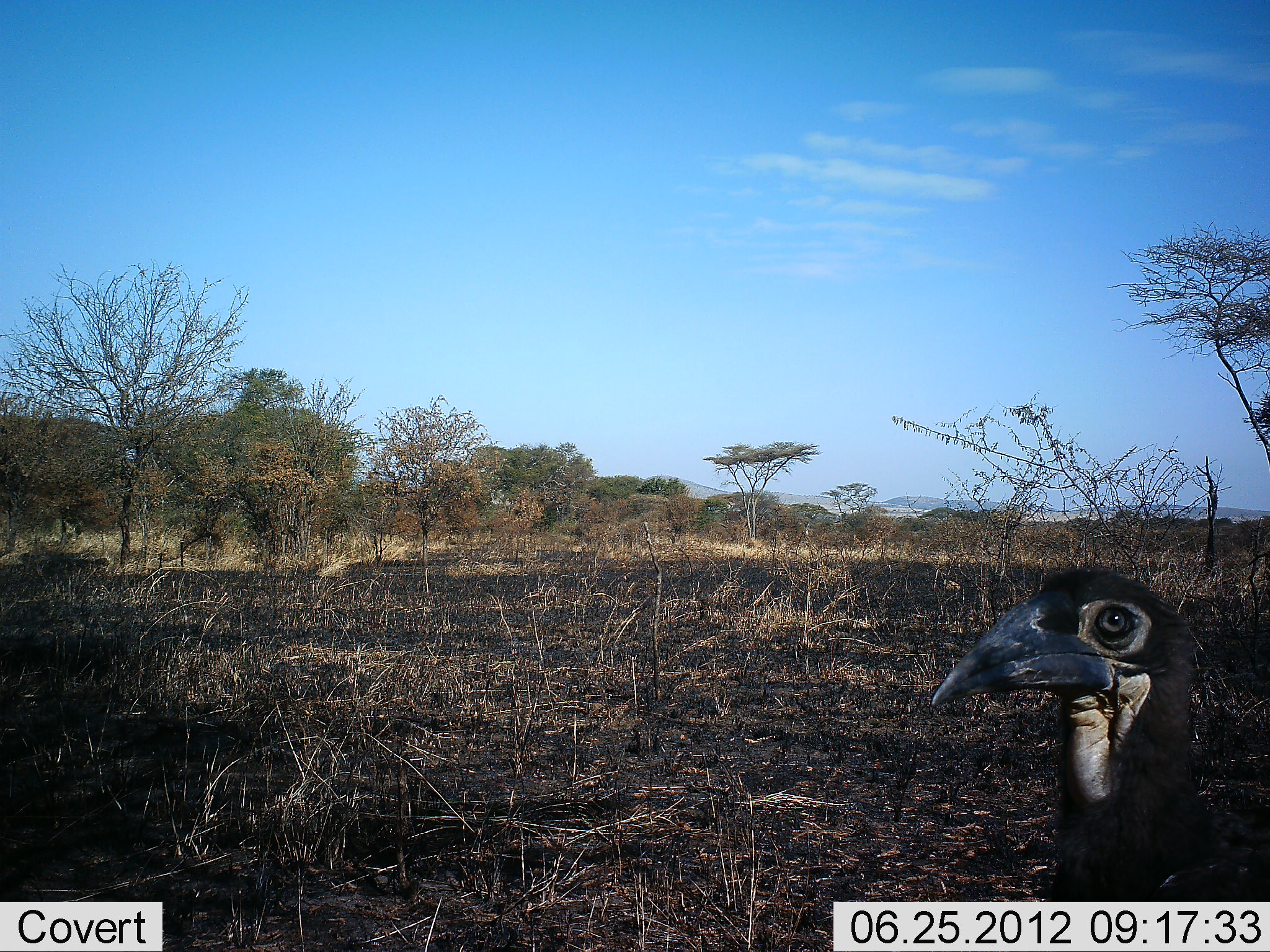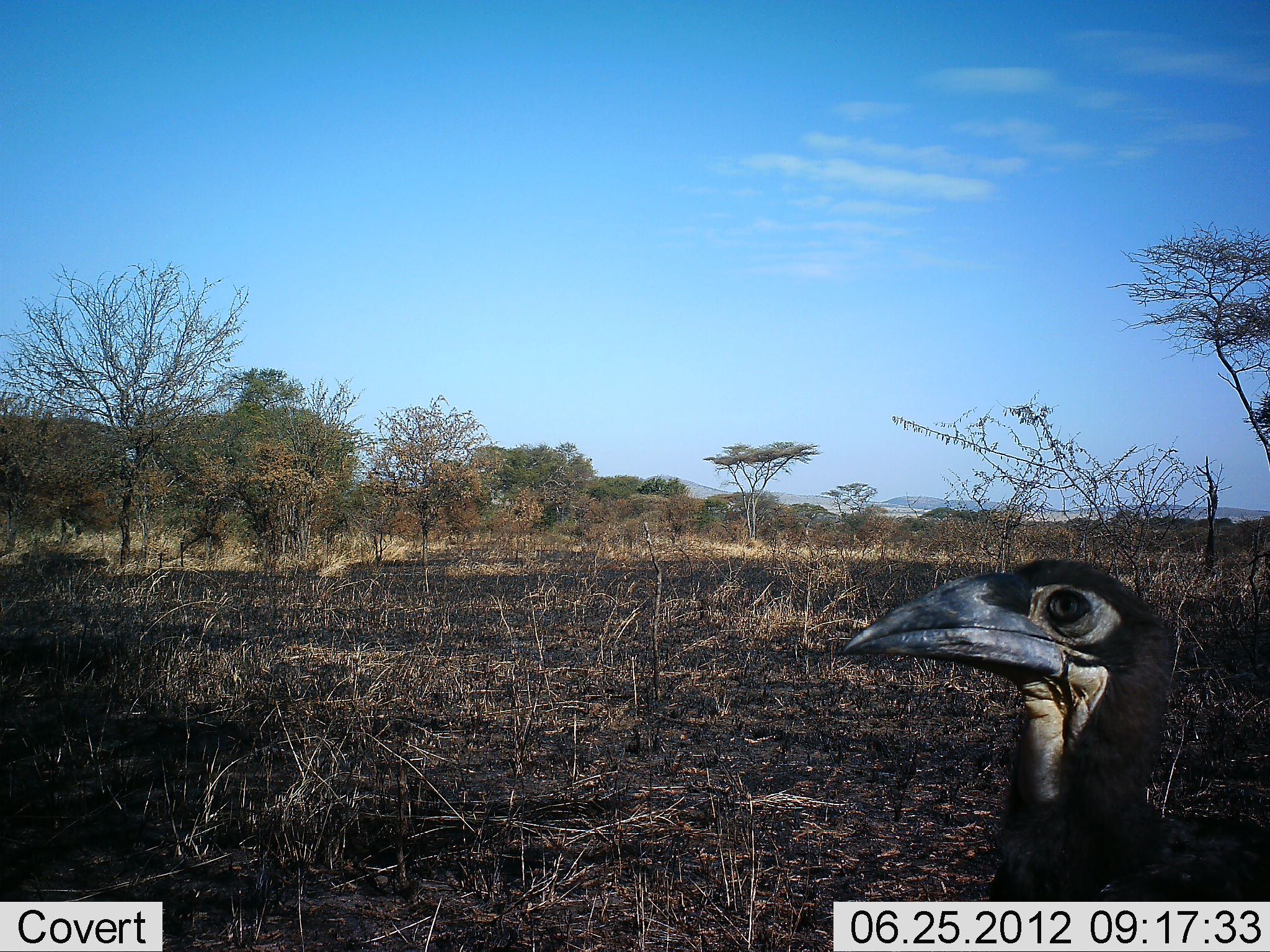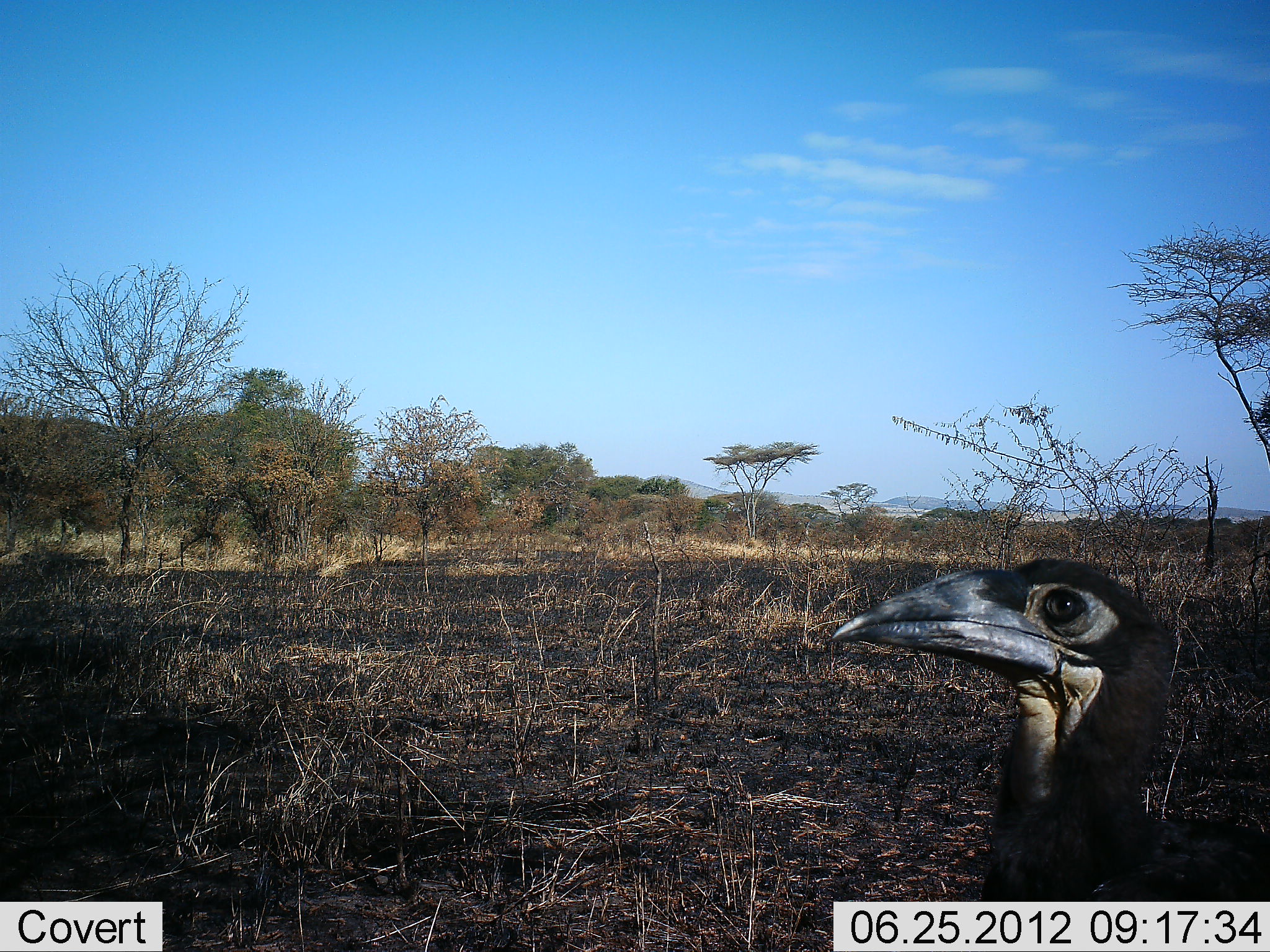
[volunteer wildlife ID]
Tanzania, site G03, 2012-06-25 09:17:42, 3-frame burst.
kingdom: Animalia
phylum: Chordata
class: Aves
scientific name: Aves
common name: bird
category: otherbird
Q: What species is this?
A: Otherbird (bird) (Aves).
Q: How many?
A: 1.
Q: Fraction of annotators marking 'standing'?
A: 90%.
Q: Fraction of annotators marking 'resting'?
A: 0%.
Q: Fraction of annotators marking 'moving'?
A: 10%.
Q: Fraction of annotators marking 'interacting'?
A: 10%.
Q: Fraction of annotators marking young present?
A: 0%.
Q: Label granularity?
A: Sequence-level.